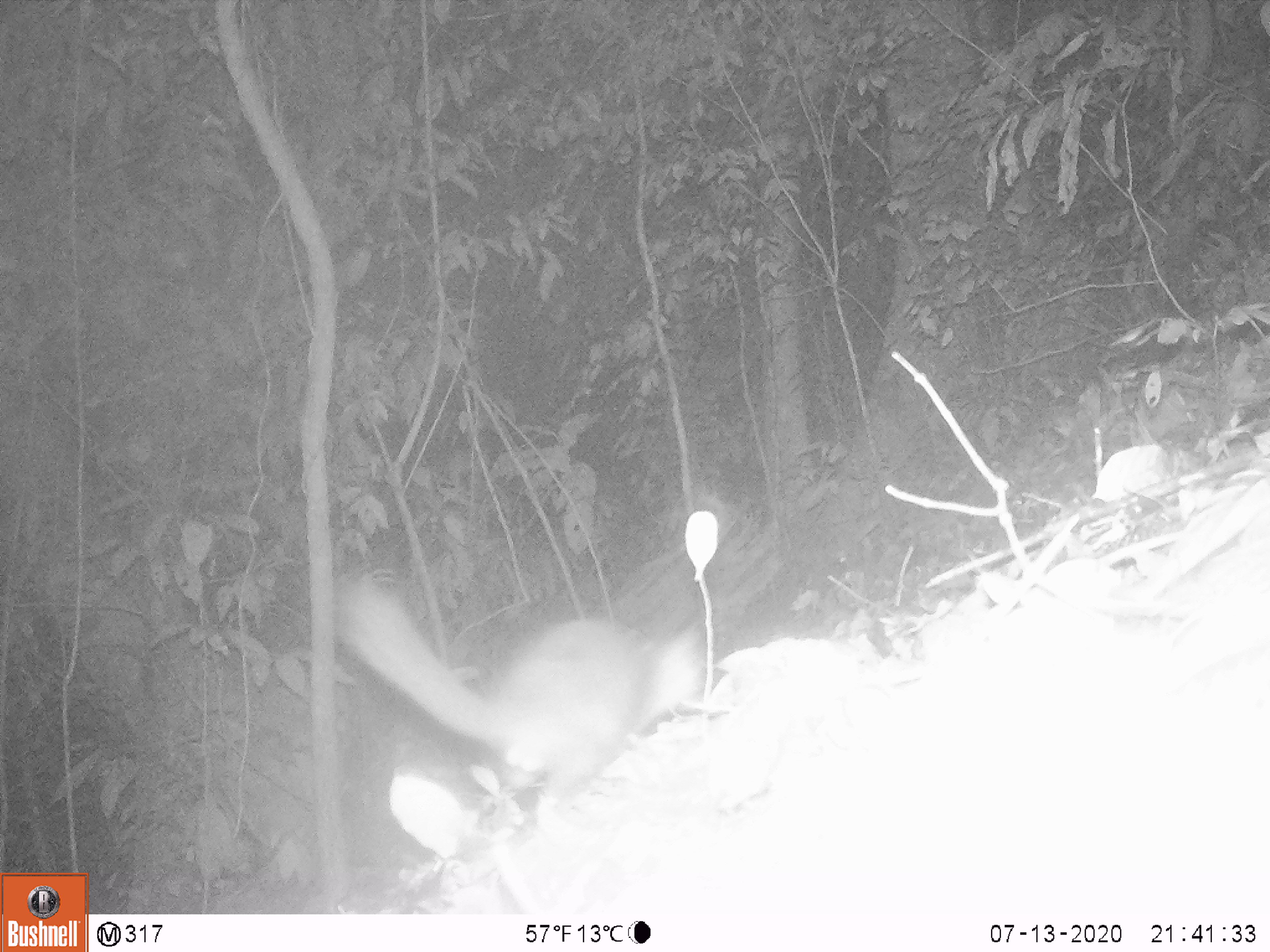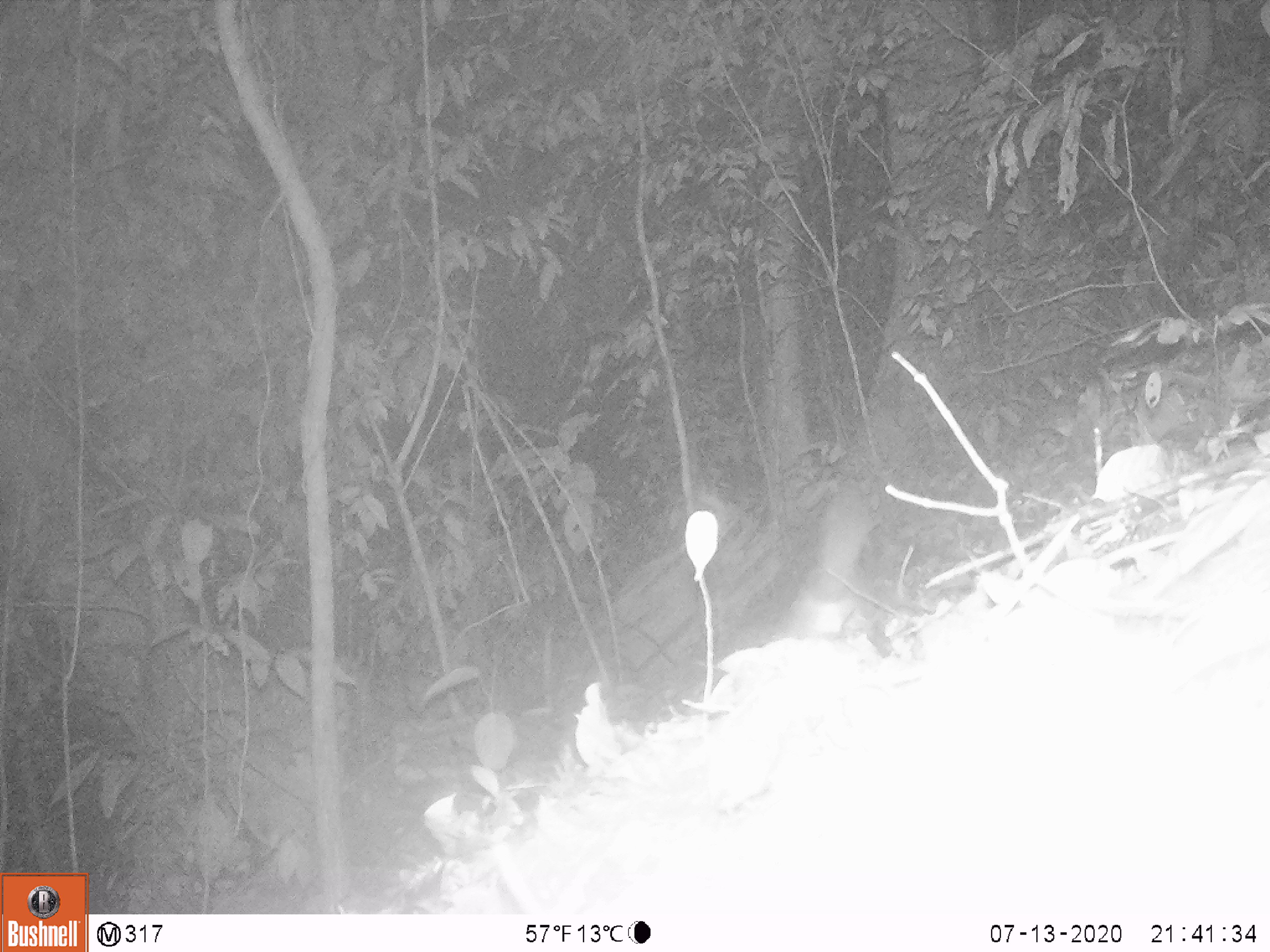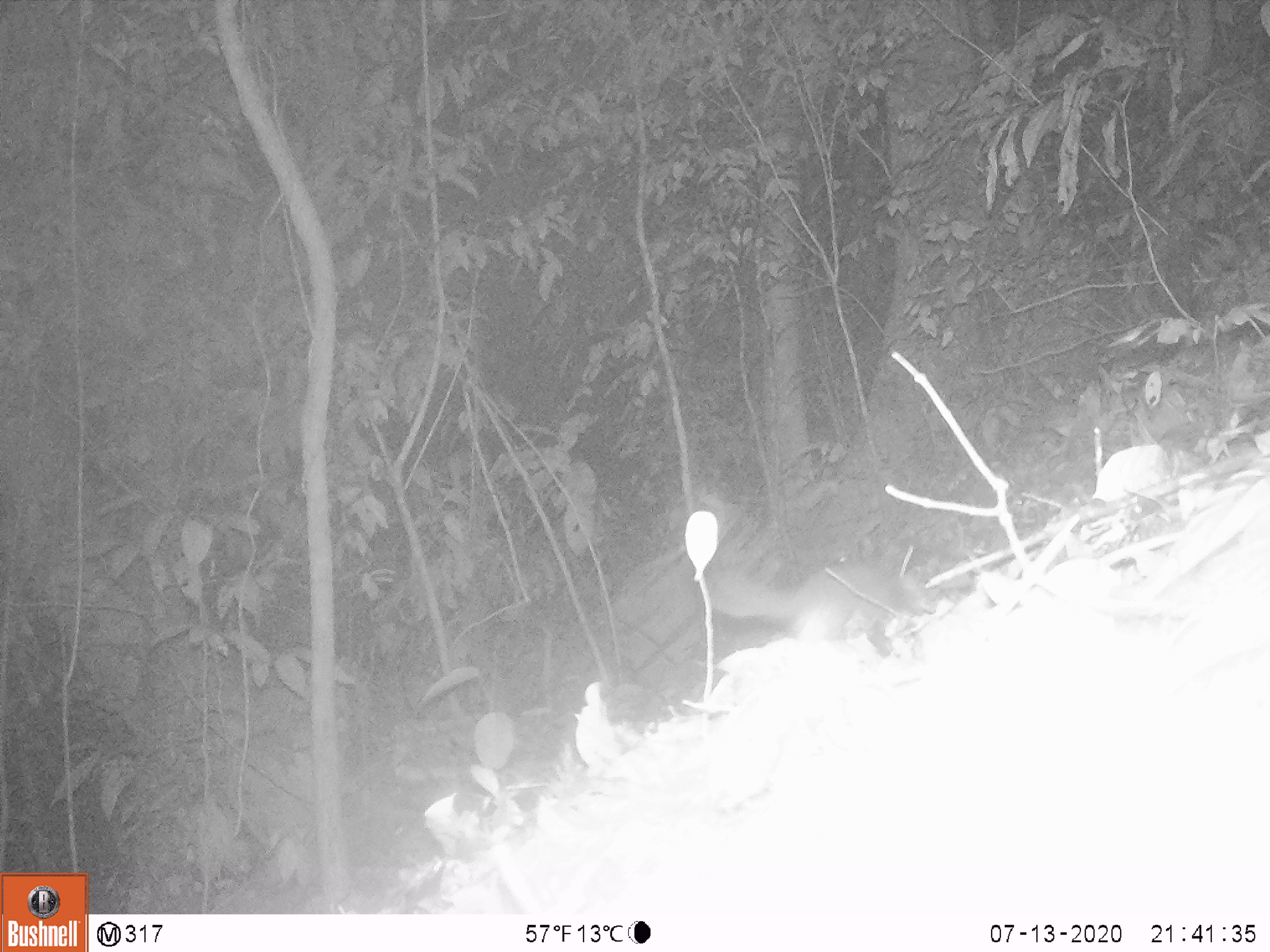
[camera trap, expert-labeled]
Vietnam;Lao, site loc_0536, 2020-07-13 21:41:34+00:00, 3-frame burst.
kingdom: Animalia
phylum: Chordata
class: Mammalia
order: Carnivora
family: Mustelidae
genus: Melogale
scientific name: Melogale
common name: ferret badger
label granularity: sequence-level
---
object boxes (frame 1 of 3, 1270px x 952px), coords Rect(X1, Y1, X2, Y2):
ferret badger: Rect(329, 565, 710, 833)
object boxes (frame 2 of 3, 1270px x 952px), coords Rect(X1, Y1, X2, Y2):
ferret badger: Rect(1092, 439, 1211, 491)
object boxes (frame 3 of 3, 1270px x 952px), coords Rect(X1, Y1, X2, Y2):
ferret badger: Rect(685, 527, 938, 663)